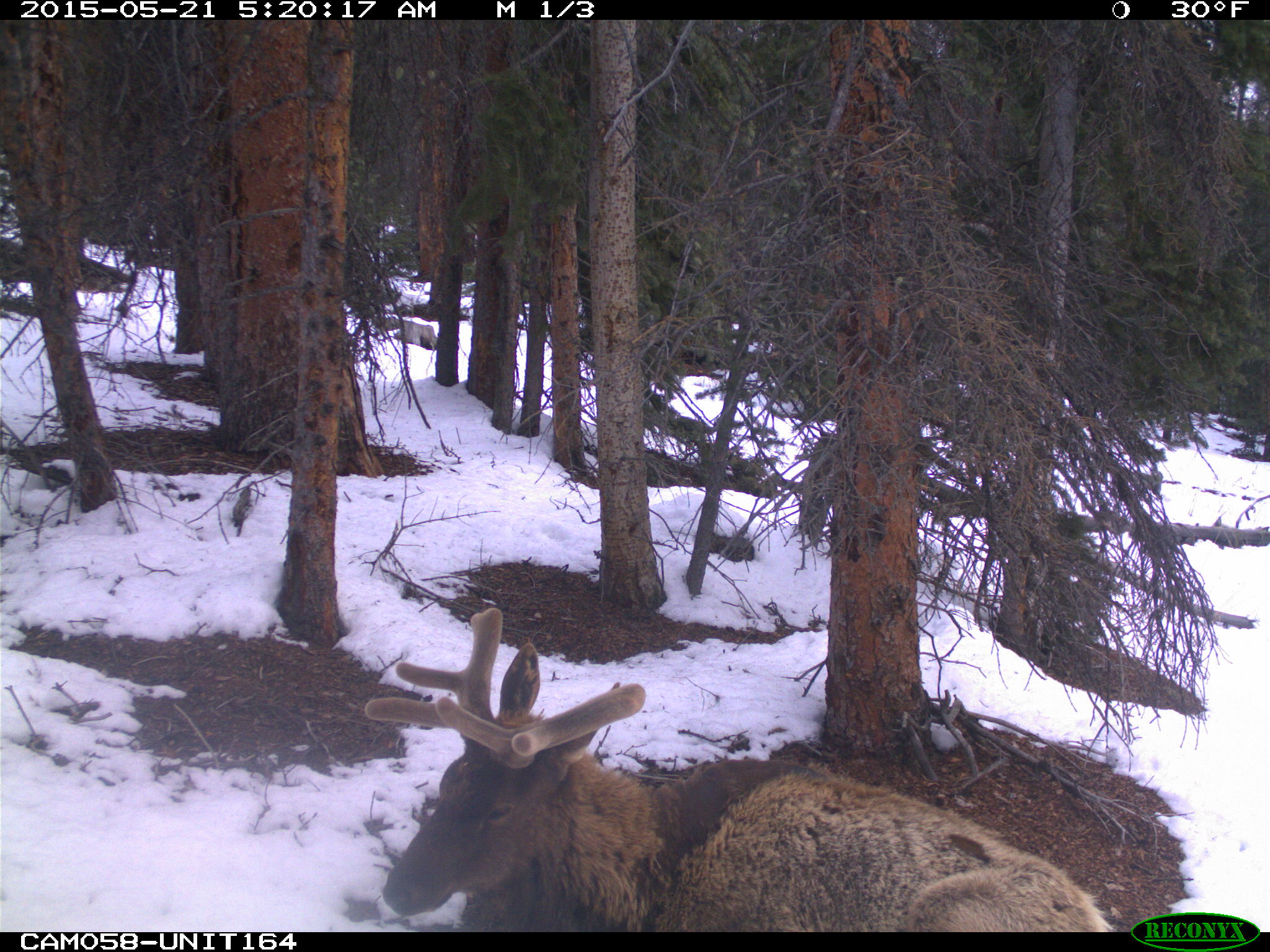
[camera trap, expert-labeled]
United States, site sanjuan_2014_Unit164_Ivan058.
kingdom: Animalia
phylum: Chordata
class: Mammalia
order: Artiodactyla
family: Cervidae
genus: Cervus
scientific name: Cervus elaphus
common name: red deer